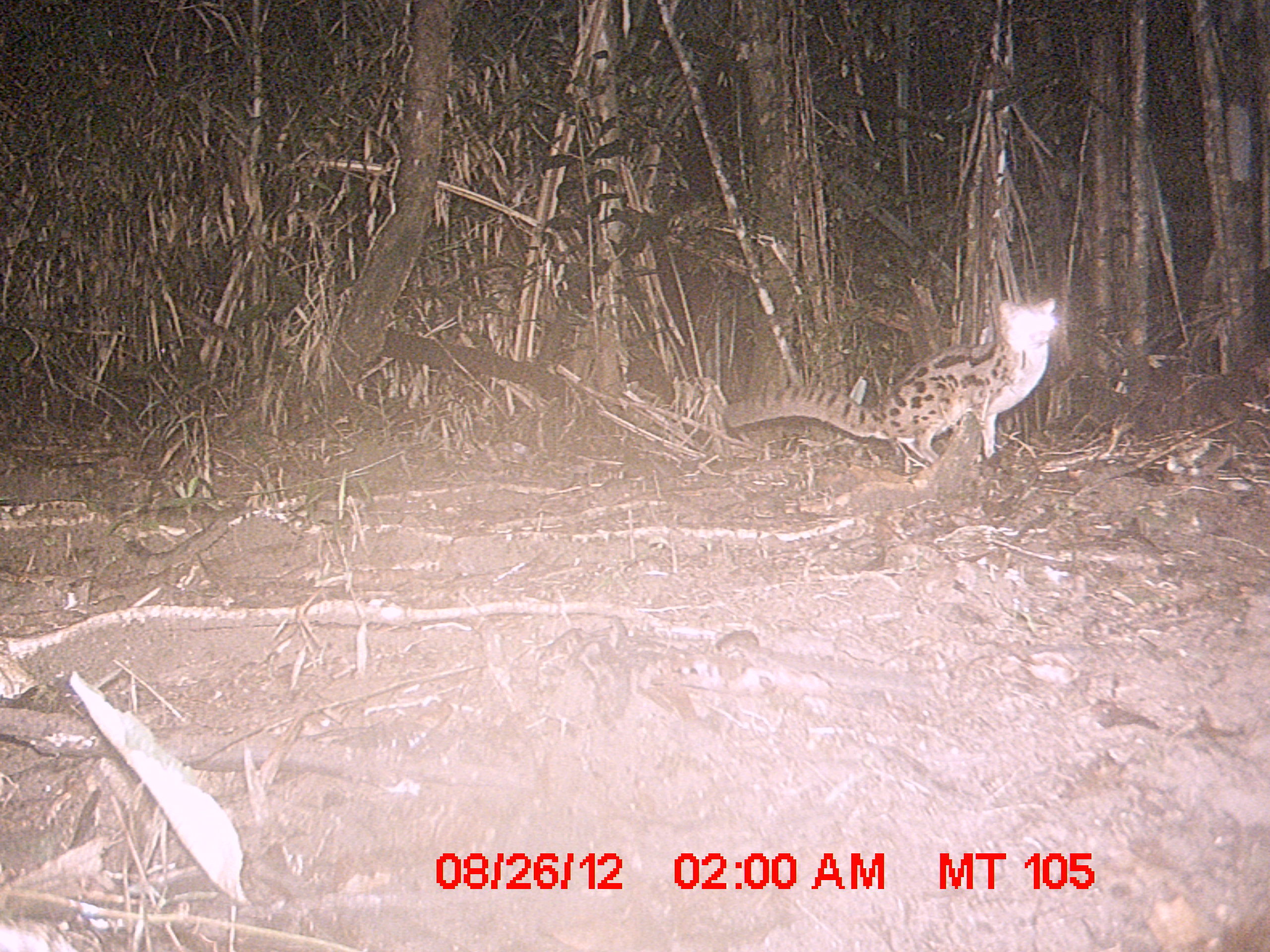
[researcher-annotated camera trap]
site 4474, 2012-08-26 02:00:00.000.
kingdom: Animalia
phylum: Chordata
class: Mammalia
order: Carnivora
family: Eupleridae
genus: Fossa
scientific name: Fossa fossana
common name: fanaloka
Fossa fossana (fanaloka), count 1.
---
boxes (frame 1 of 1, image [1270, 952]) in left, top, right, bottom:
fossa fossana: 720, 297, 1055, 463